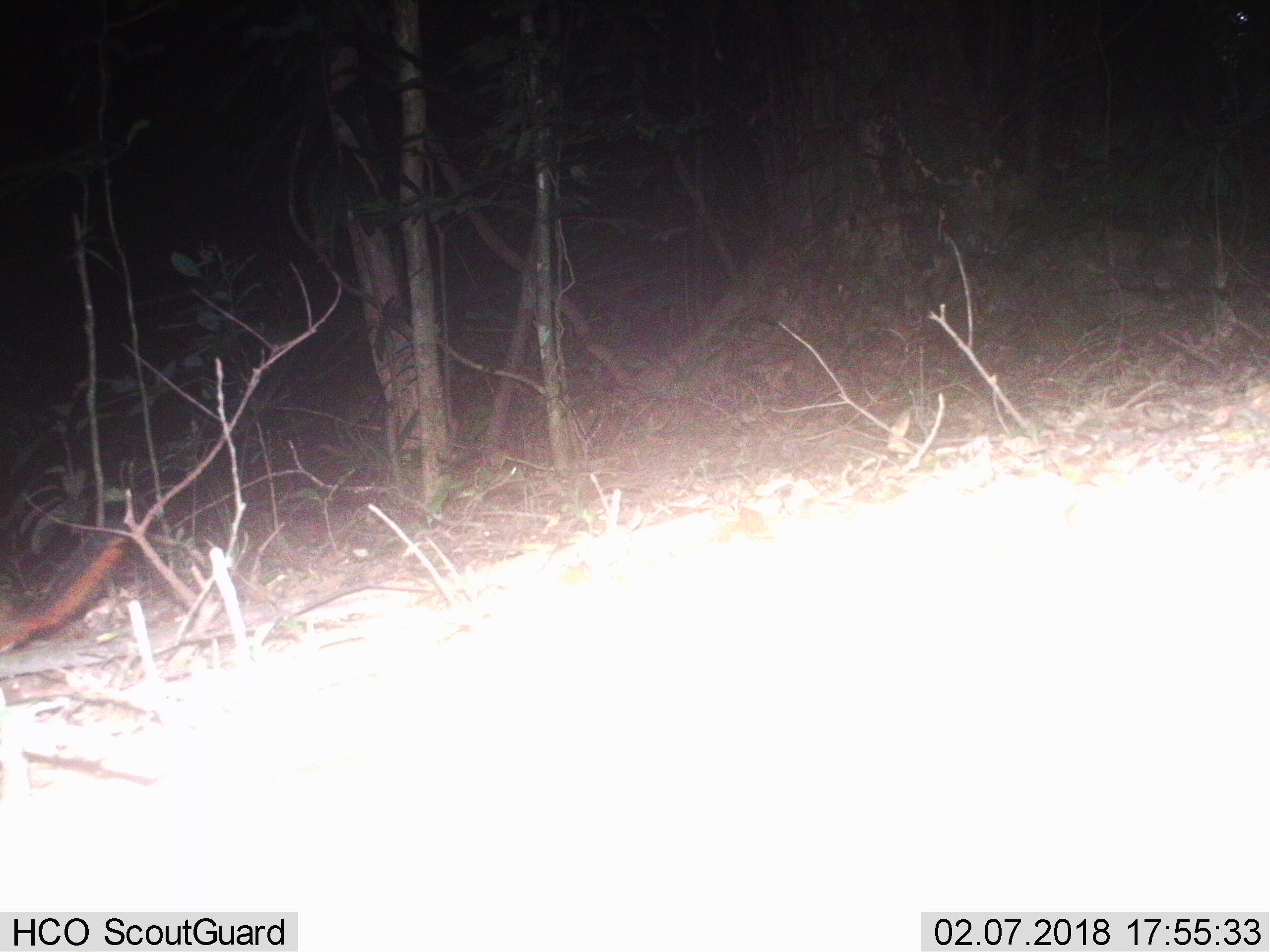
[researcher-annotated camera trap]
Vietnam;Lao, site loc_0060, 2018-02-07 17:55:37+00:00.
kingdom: Animalia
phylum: Chordata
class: Mammalia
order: Rodentia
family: Sciuridae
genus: Dremomys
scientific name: Dremomys rufigenis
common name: red-cheeked squirrel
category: red cheeked squirrel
Red cheeked squirrel (red-cheeked squirrel) (Dremomys rufigenis). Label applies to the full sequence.